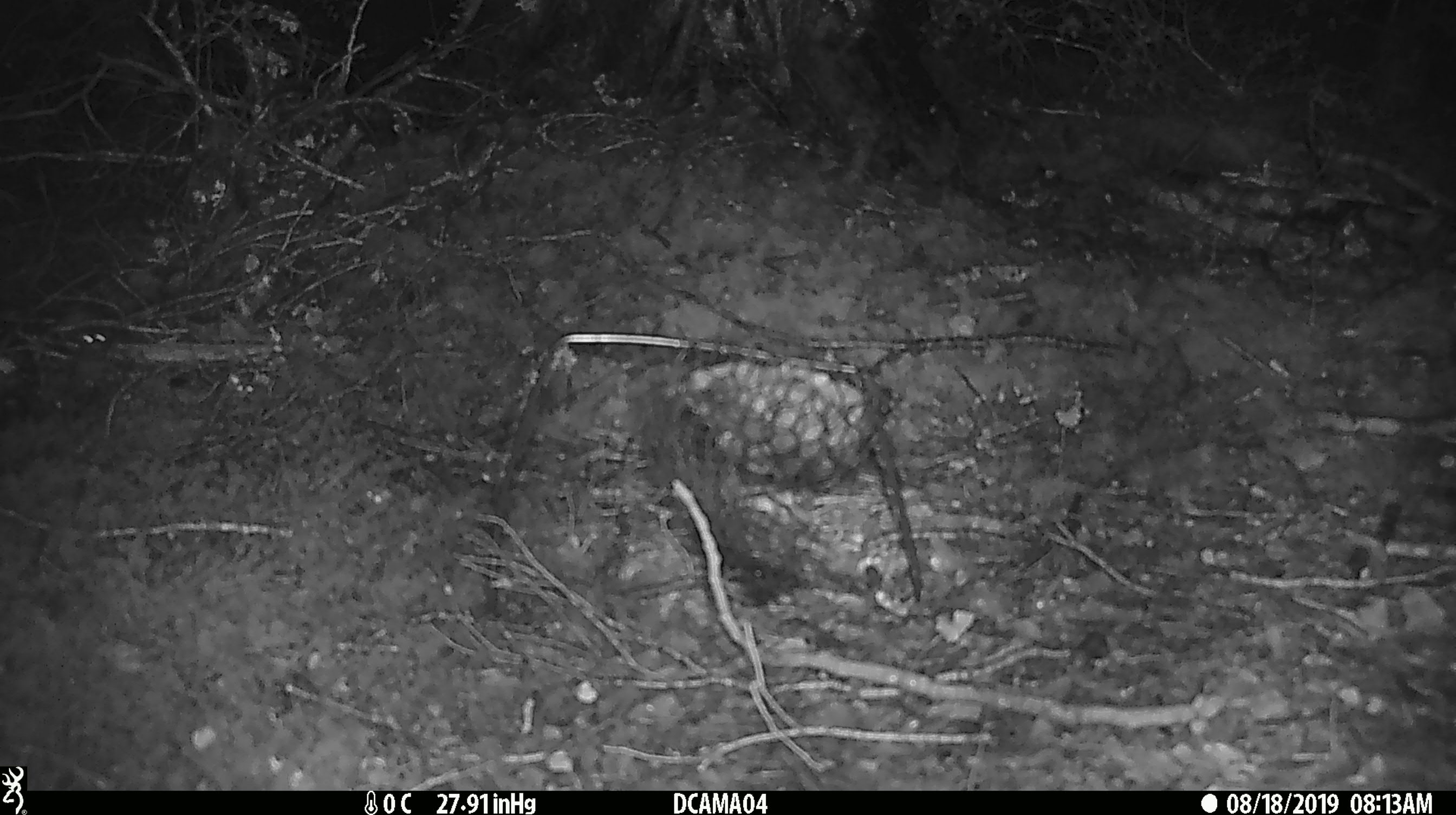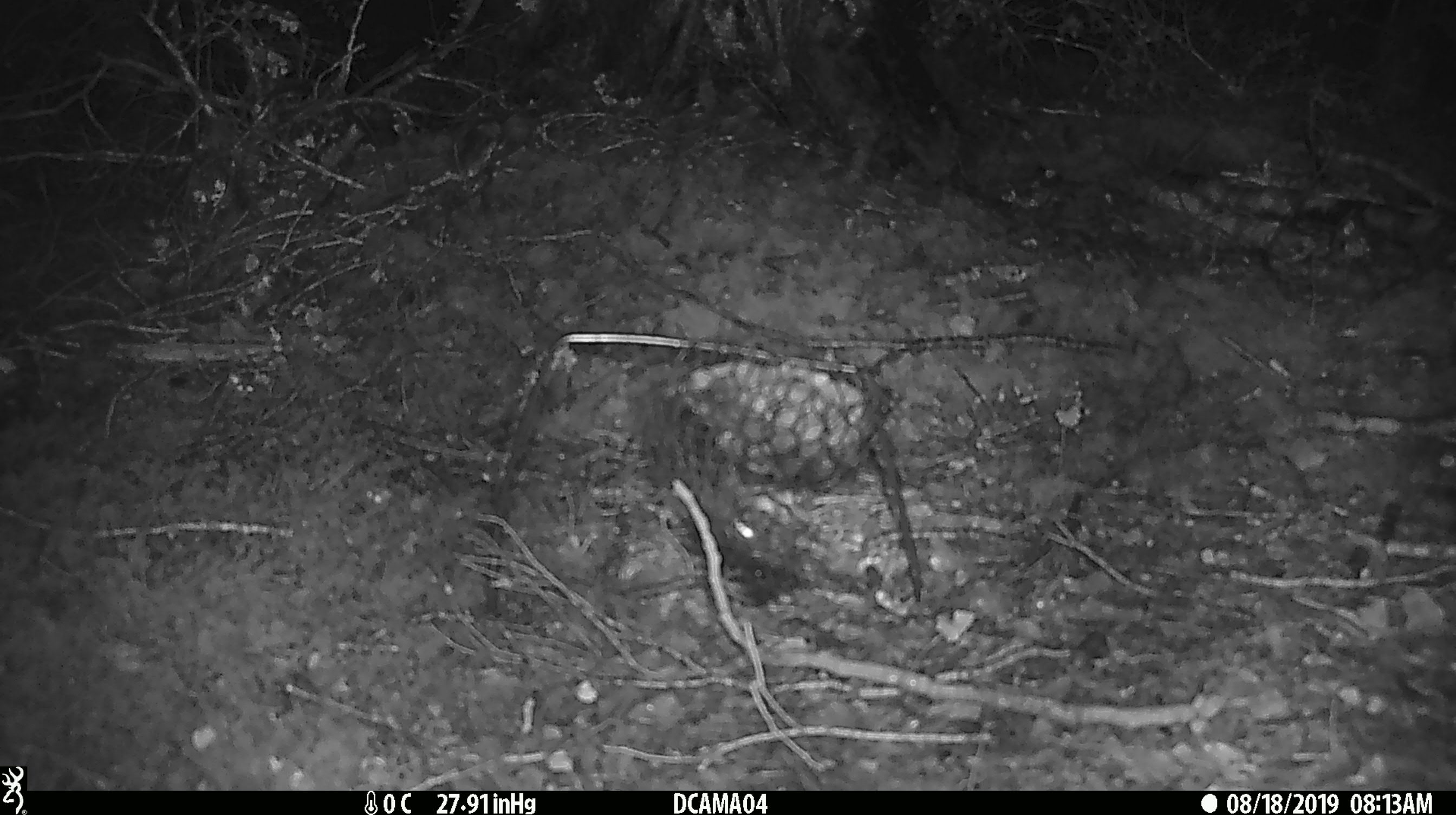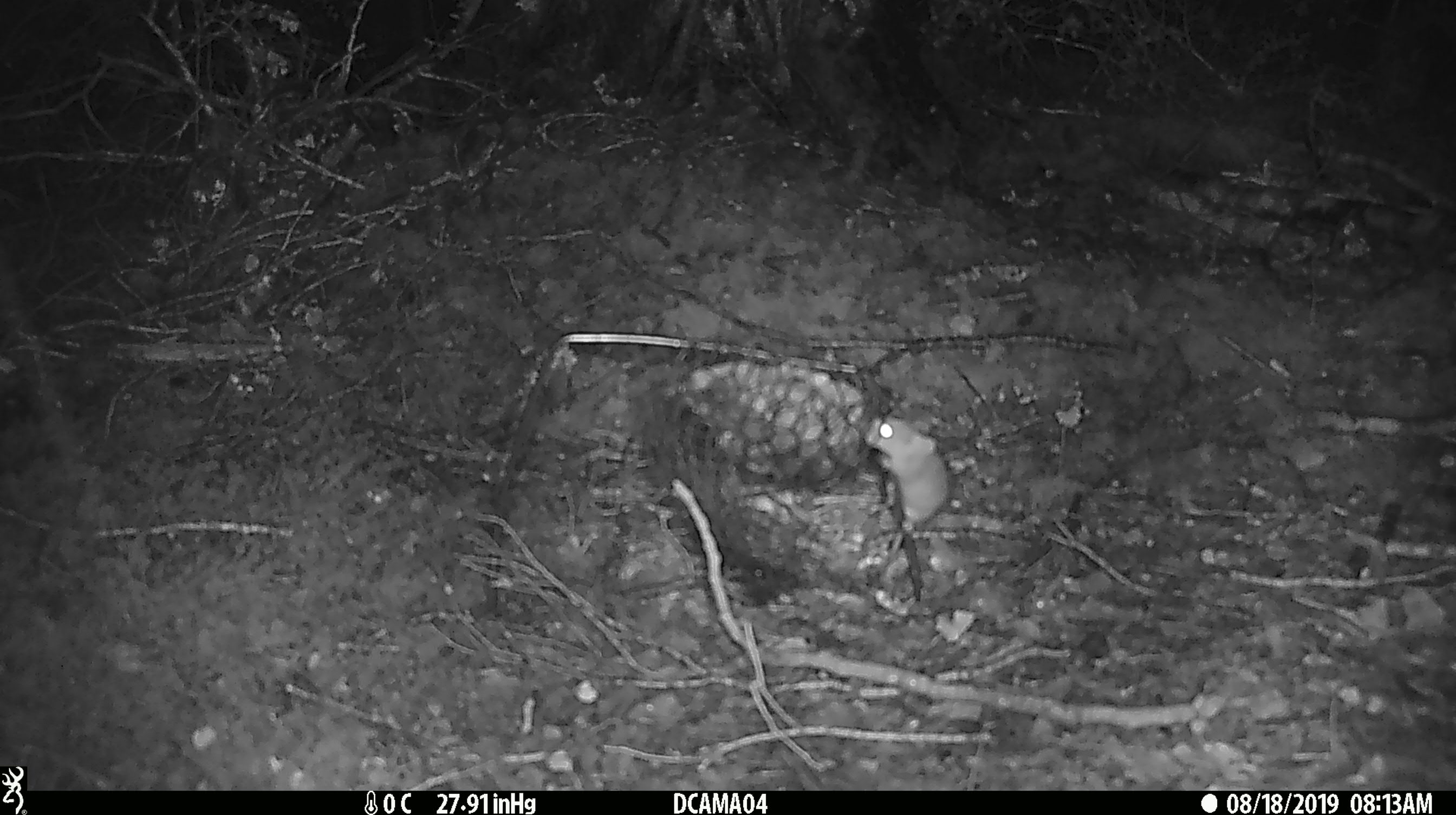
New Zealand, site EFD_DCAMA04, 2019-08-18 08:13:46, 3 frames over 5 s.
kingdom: Animalia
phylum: Chordata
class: Mammalia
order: Rodentia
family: Muridae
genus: Mus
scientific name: Mus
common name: mouse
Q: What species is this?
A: Mouse (Mus).